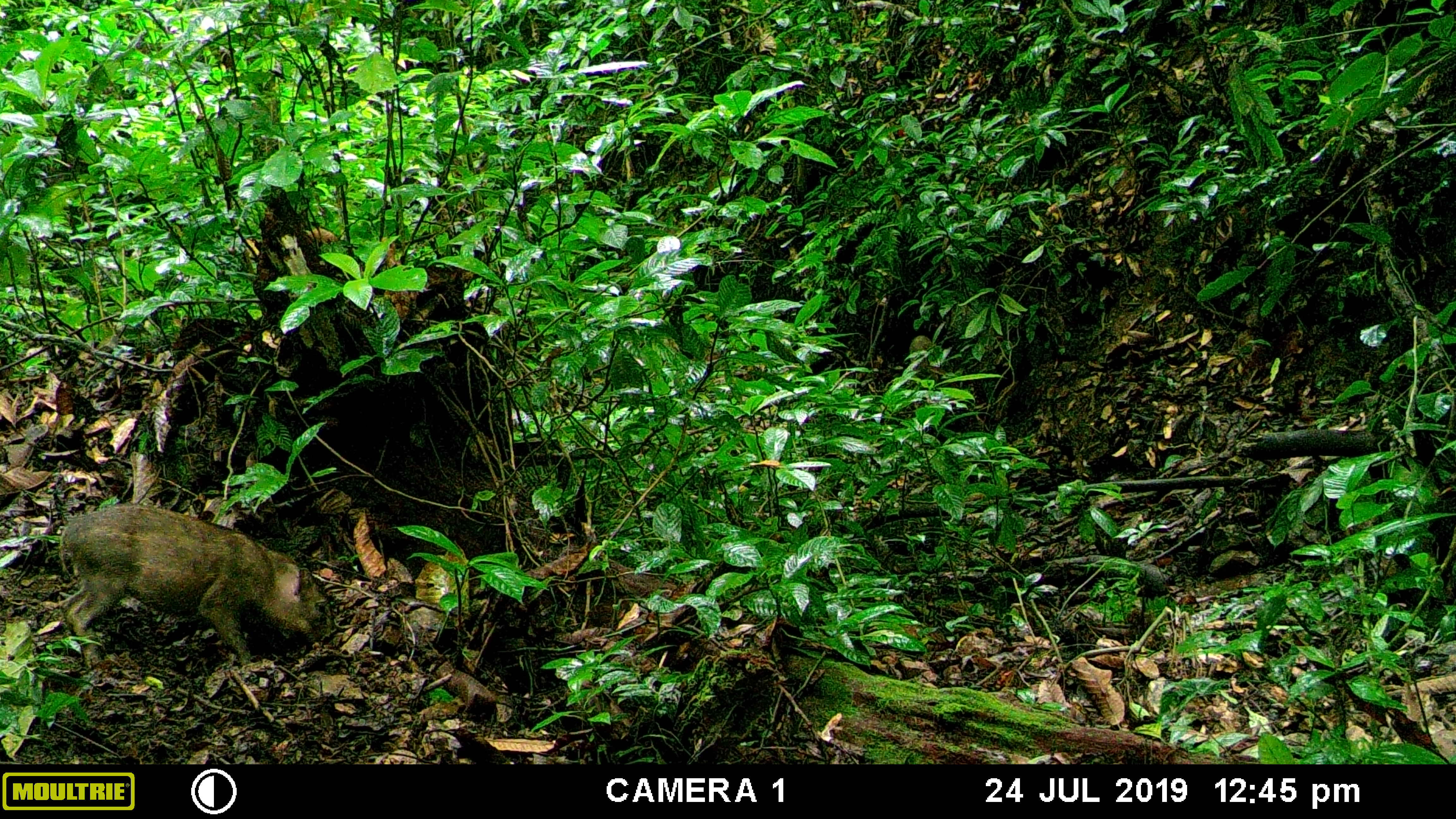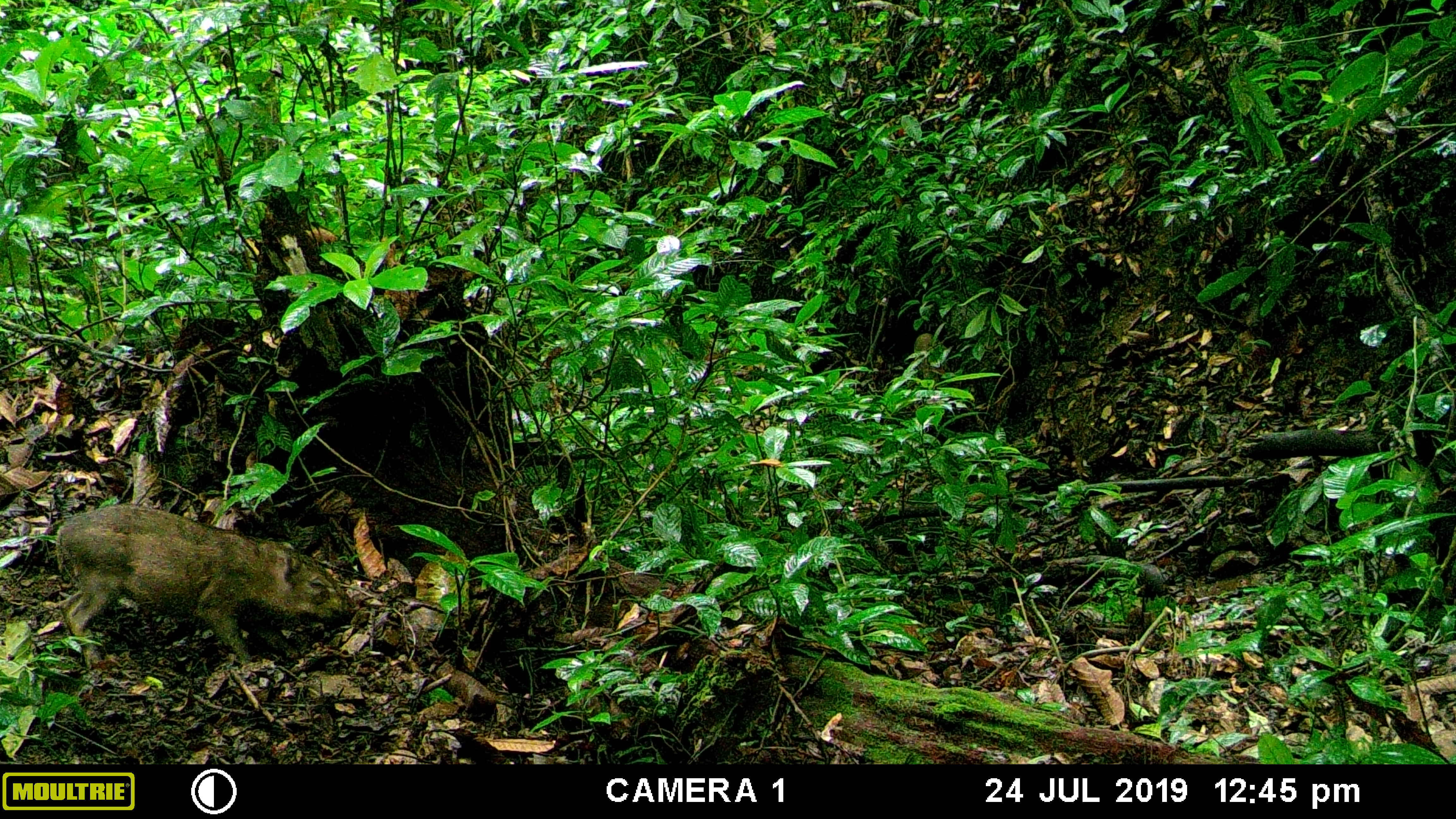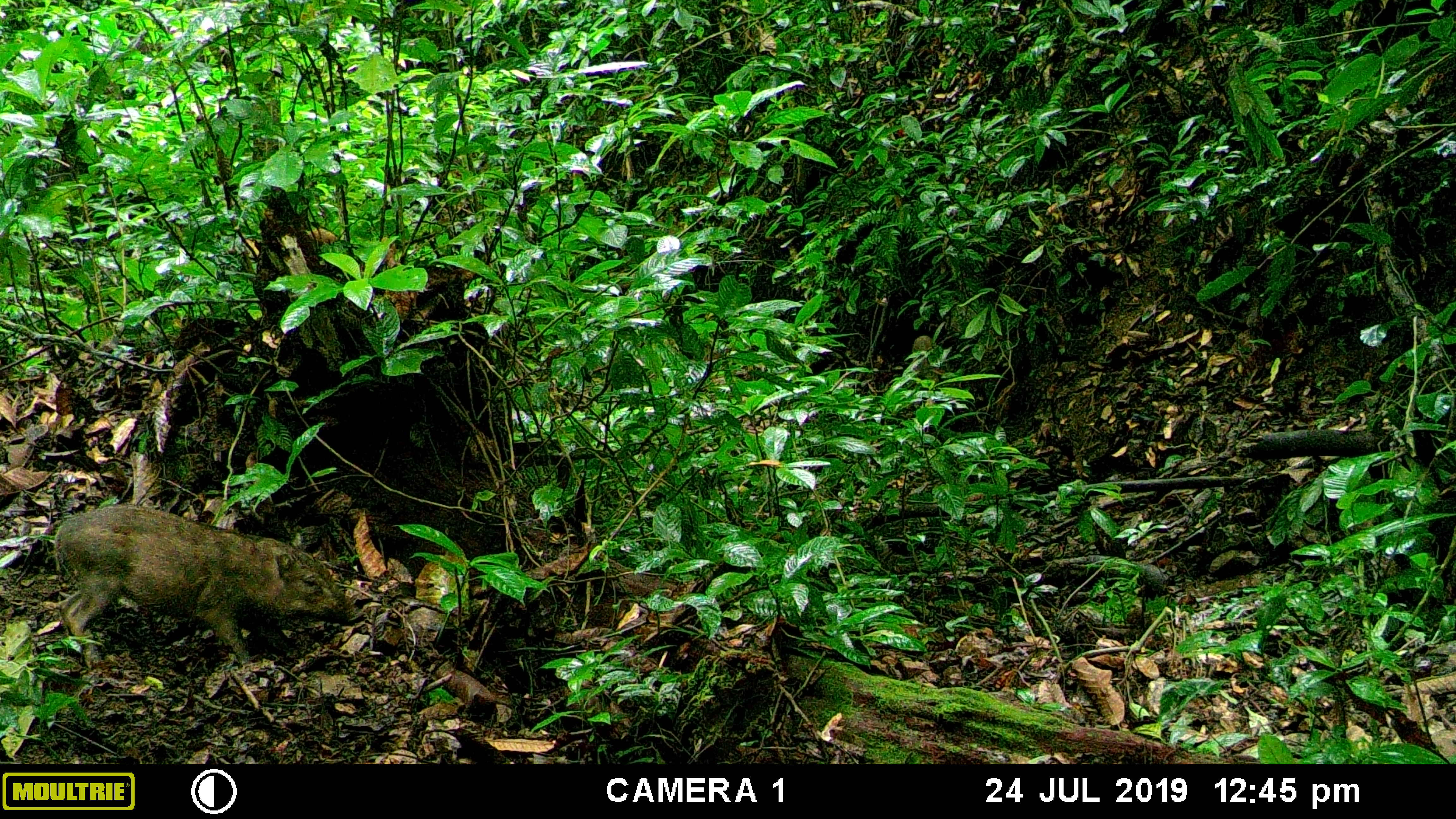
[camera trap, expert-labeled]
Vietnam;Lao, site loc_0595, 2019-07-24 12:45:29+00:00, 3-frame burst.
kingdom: Animalia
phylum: Chordata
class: Mammalia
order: Artiodactyla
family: Suidae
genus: Sus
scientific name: Sus scrofa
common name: eurasian wild pig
Eurasian wild pig (Sus scrofa). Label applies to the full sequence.